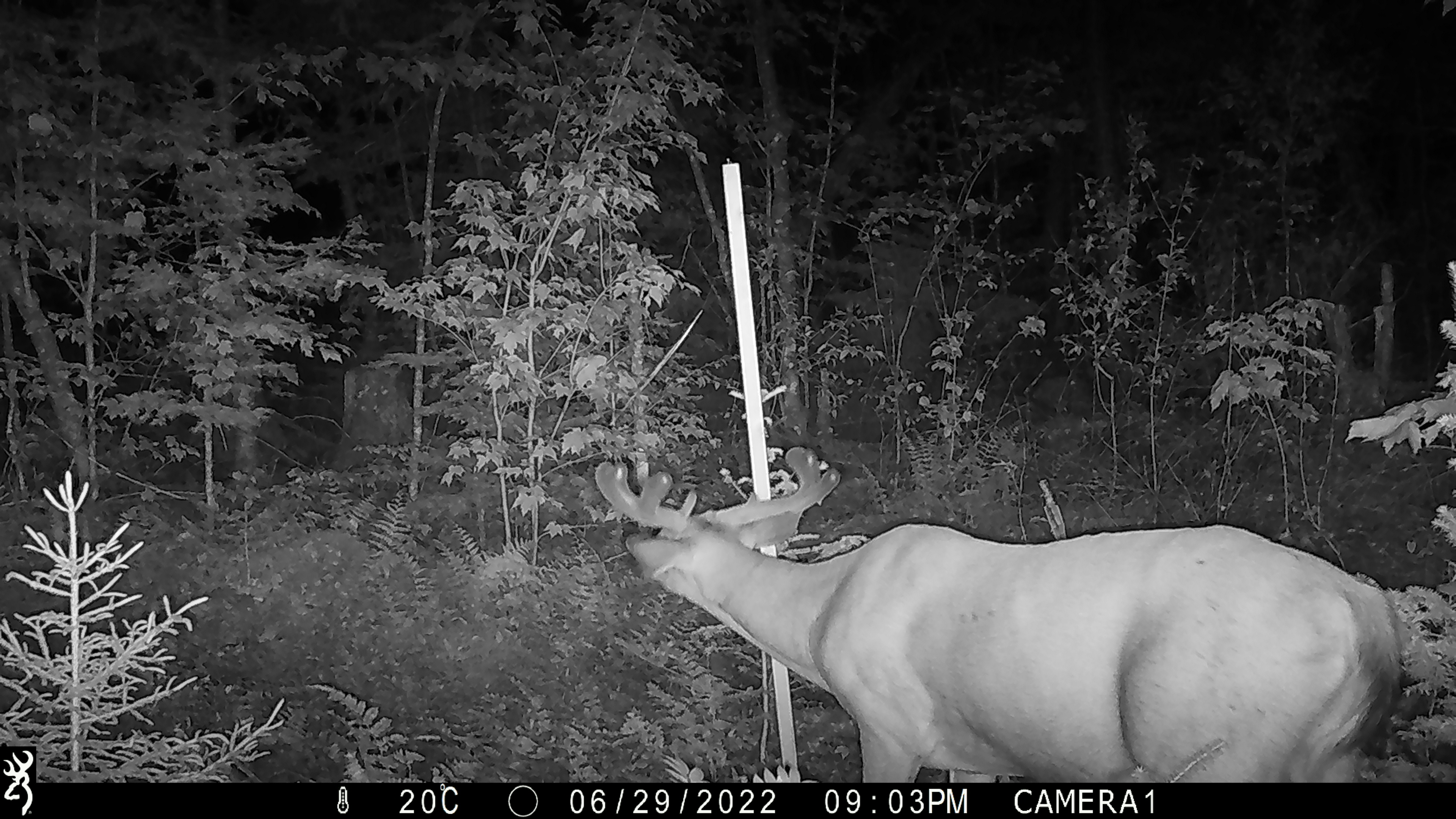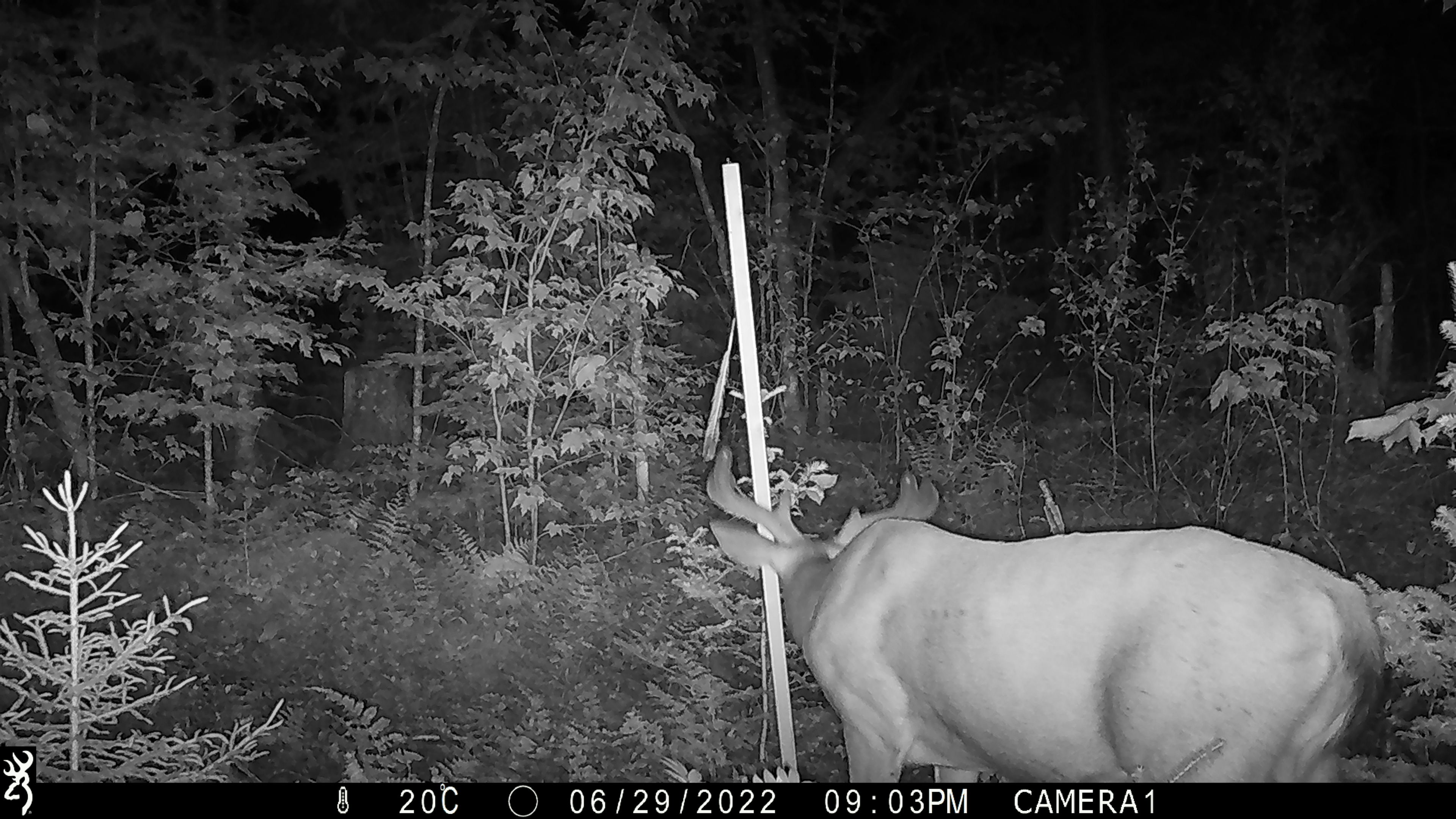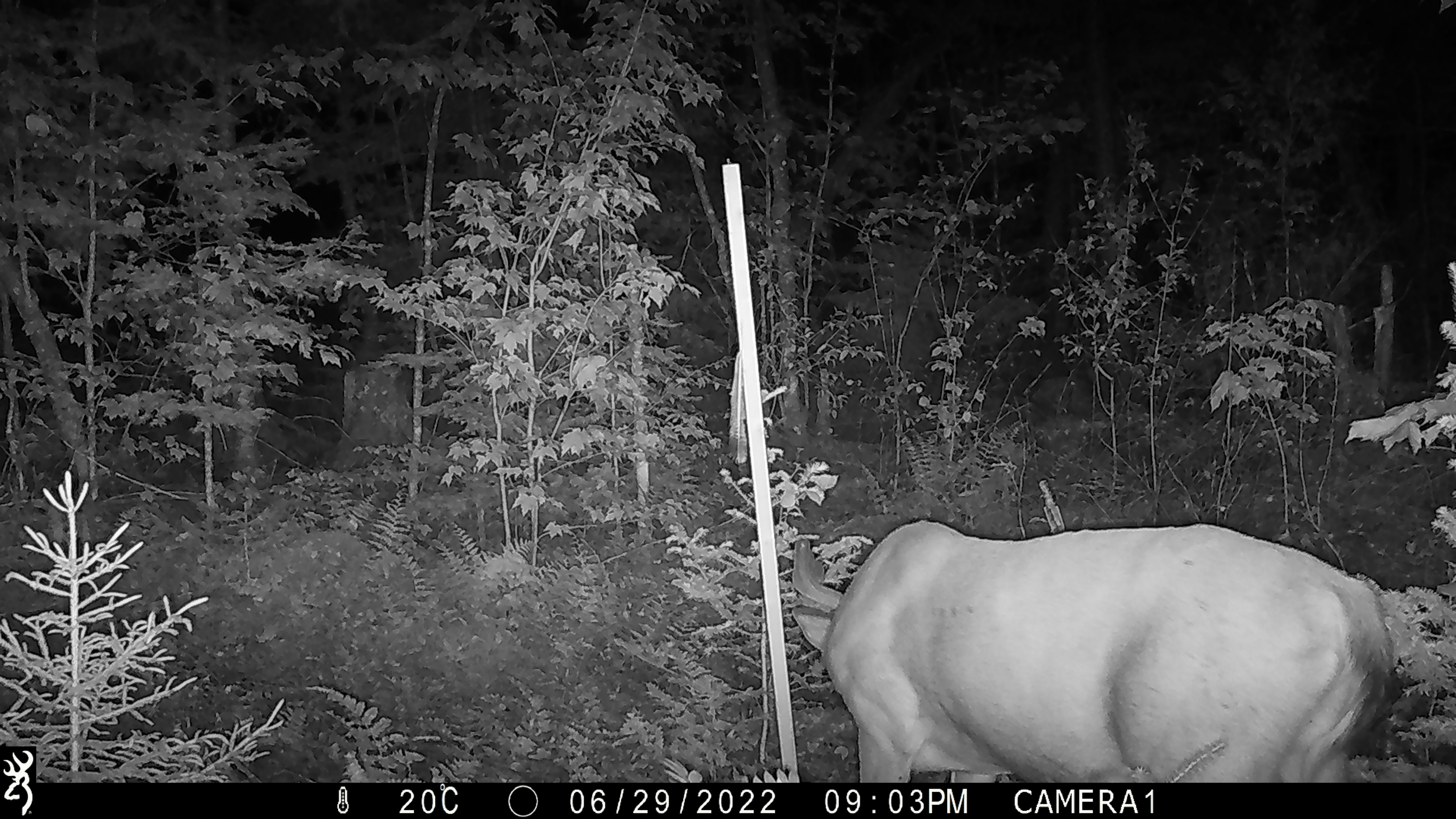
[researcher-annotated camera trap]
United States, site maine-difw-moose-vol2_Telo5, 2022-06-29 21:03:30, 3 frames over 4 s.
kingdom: Animalia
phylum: Chordata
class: Mammalia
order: Artiodactyla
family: Cervidae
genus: Odocoileus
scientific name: Odocoileus virginianus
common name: white-tailed deer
White-tailed deer (Odocoileus virginianus).